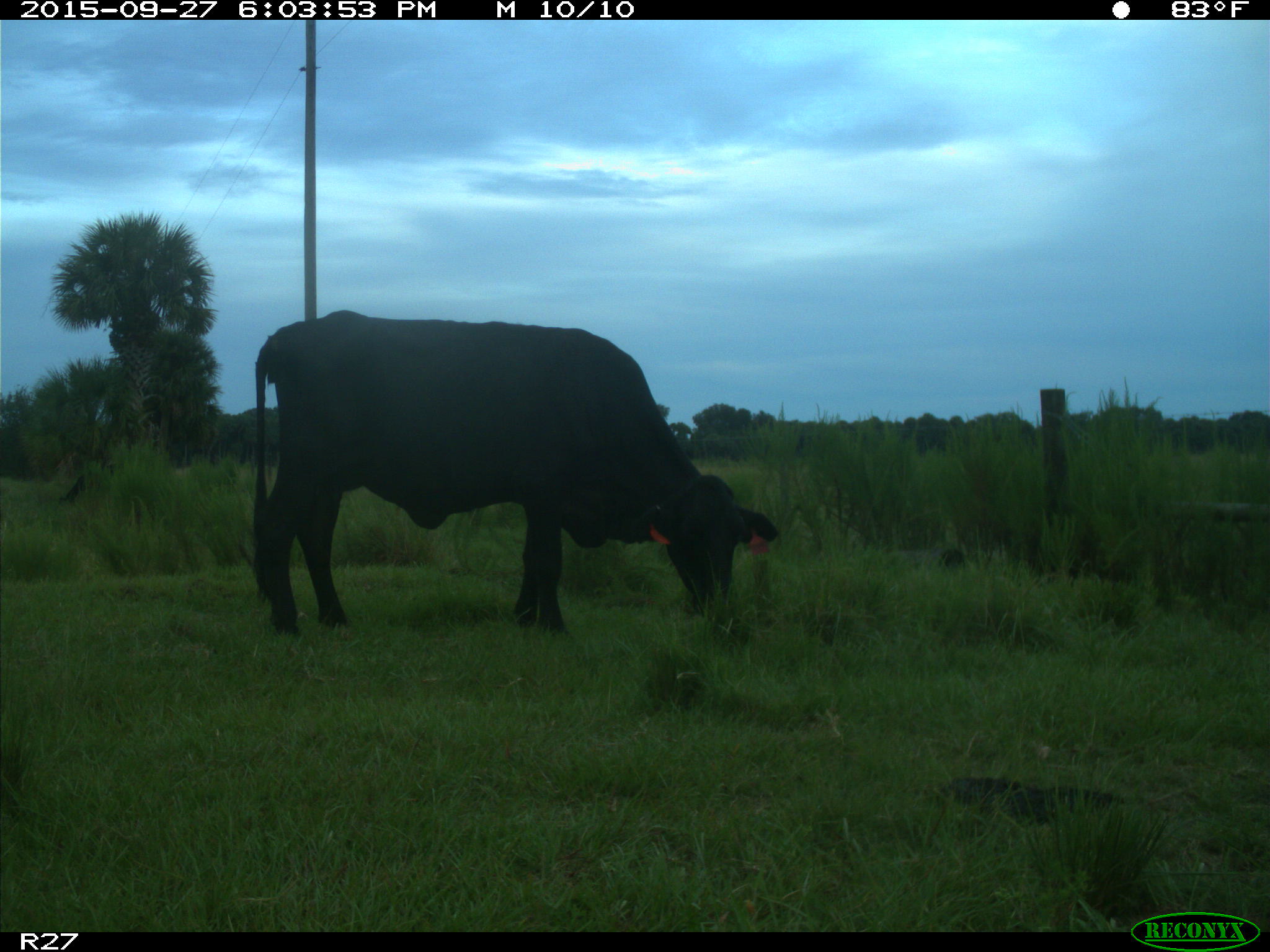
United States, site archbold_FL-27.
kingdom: Animalia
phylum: Chordata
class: Mammalia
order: Artiodactyla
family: Bovidae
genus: Bos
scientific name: Bos taurus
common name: domestic cow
Bos taurus (domestic cow).